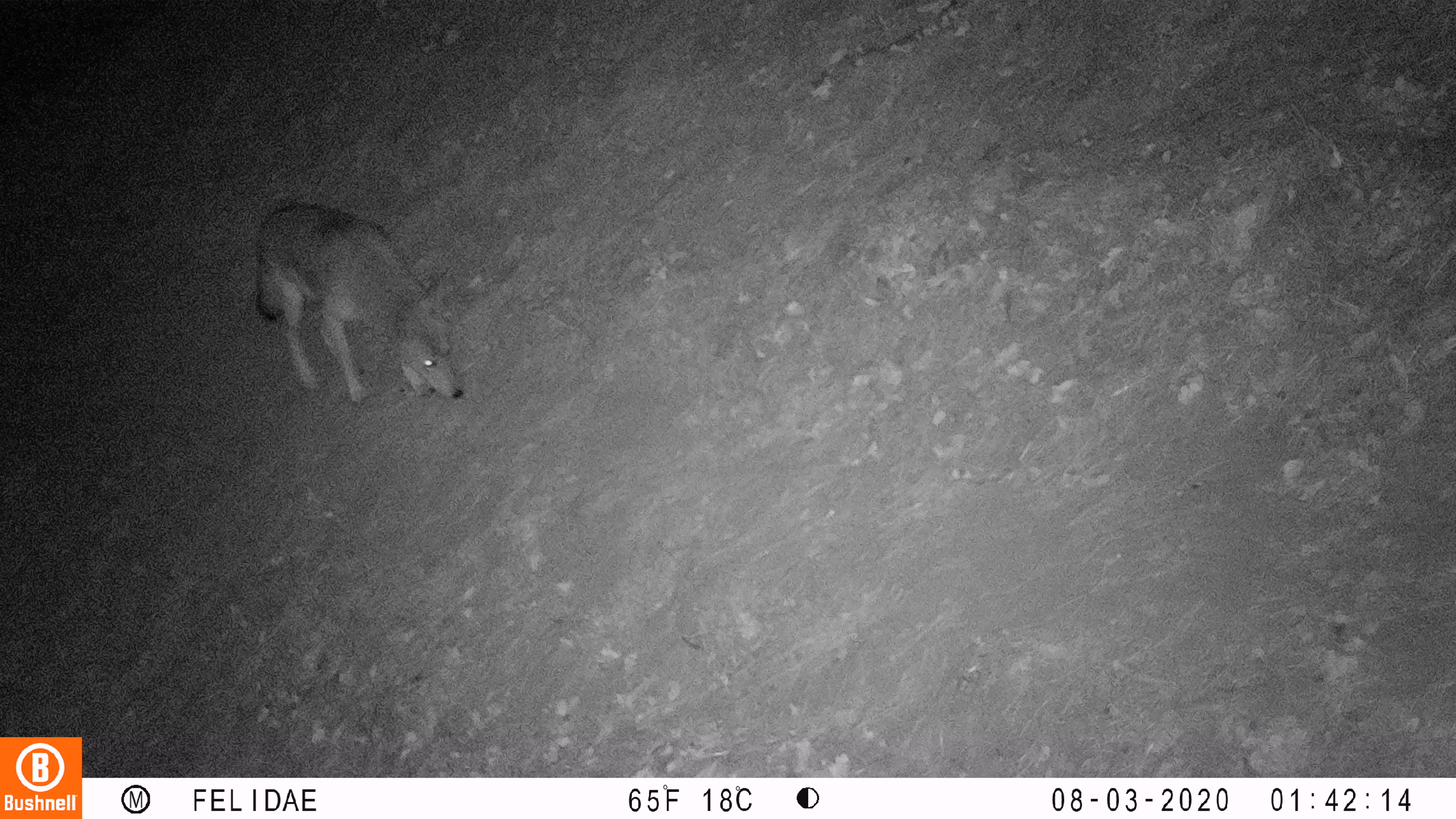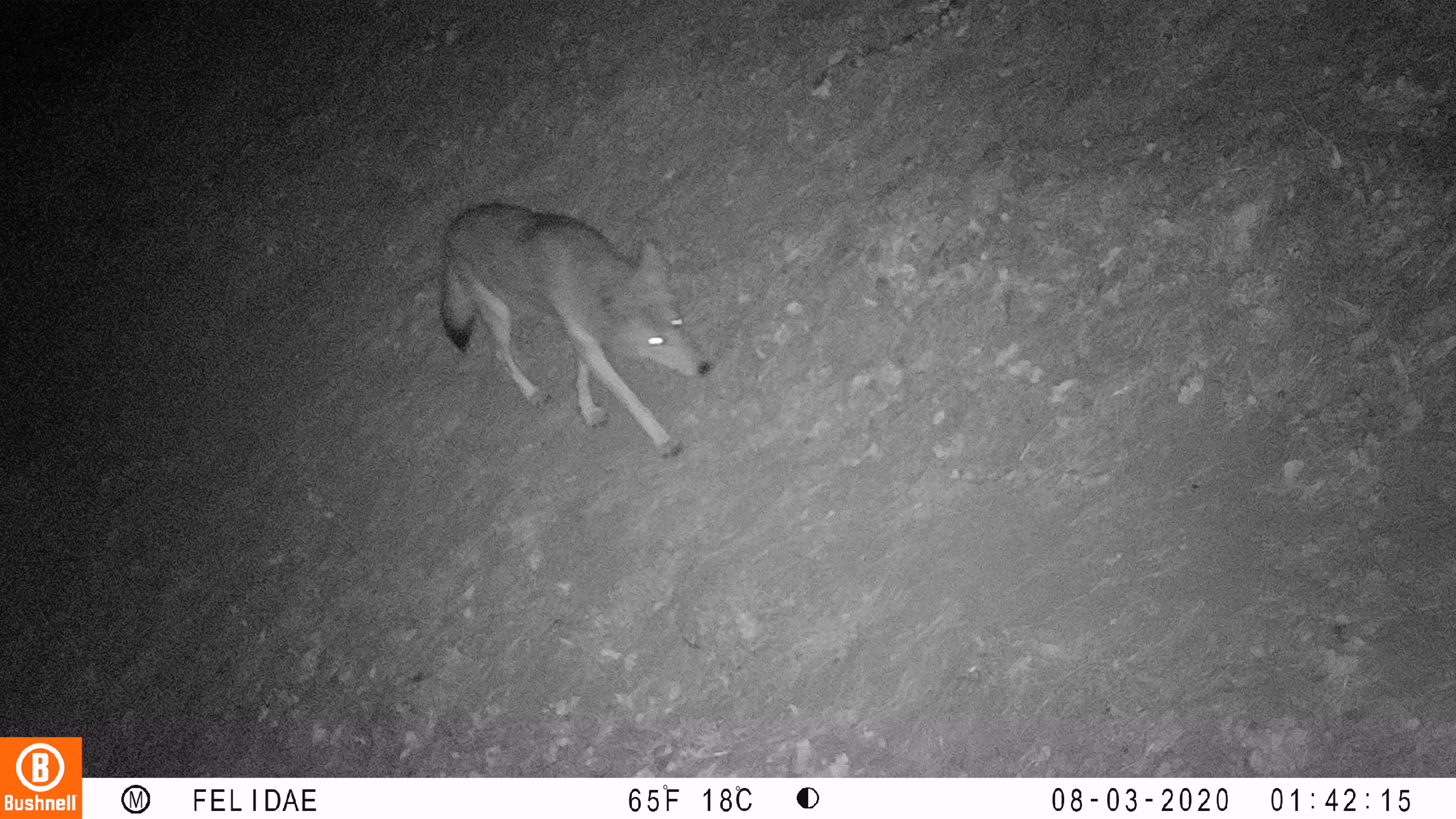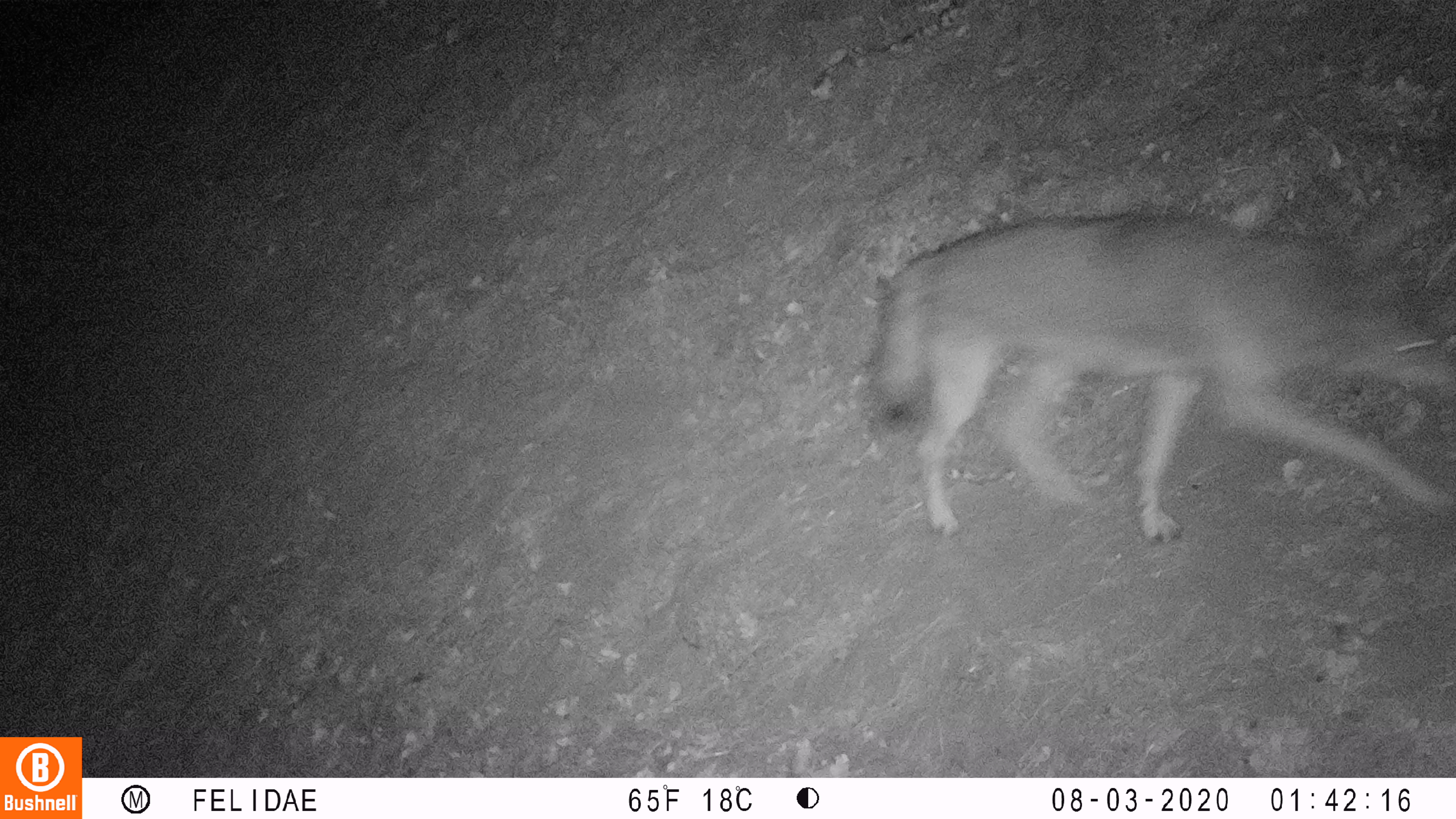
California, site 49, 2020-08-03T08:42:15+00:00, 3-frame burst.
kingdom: Animalia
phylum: Chordata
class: Mammalia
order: Carnivora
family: Canidae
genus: Canis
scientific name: Canis latrans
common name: coyote